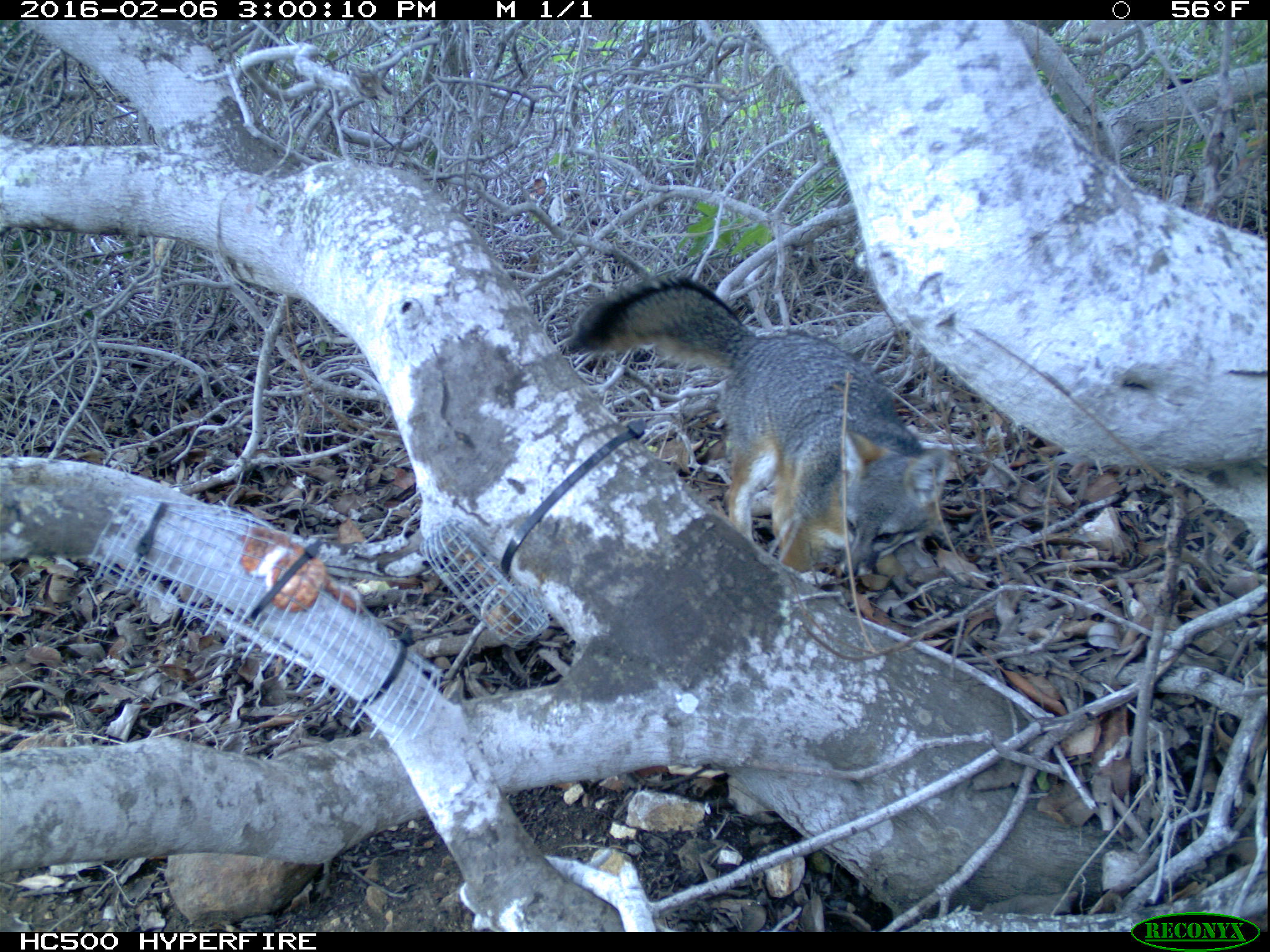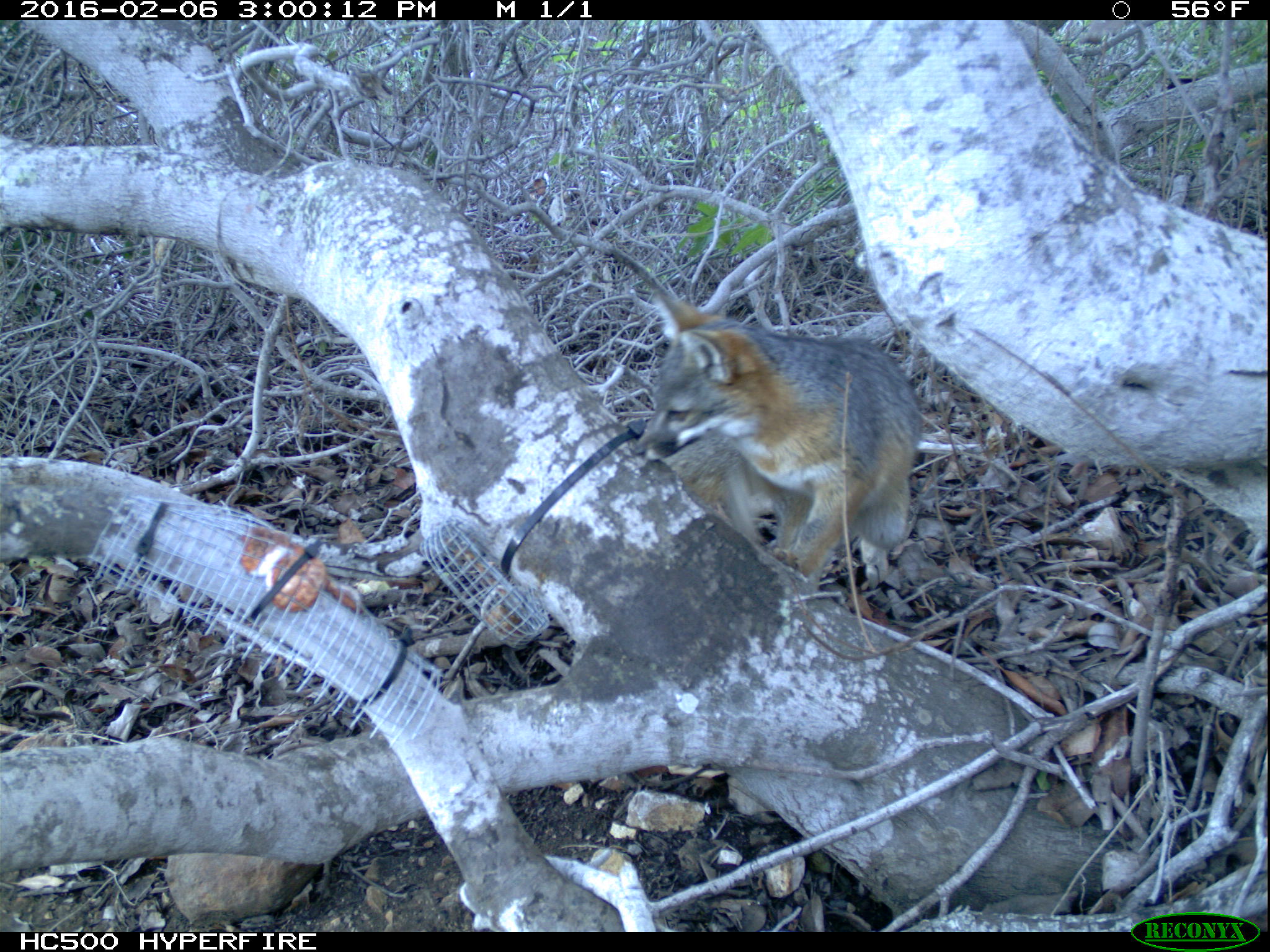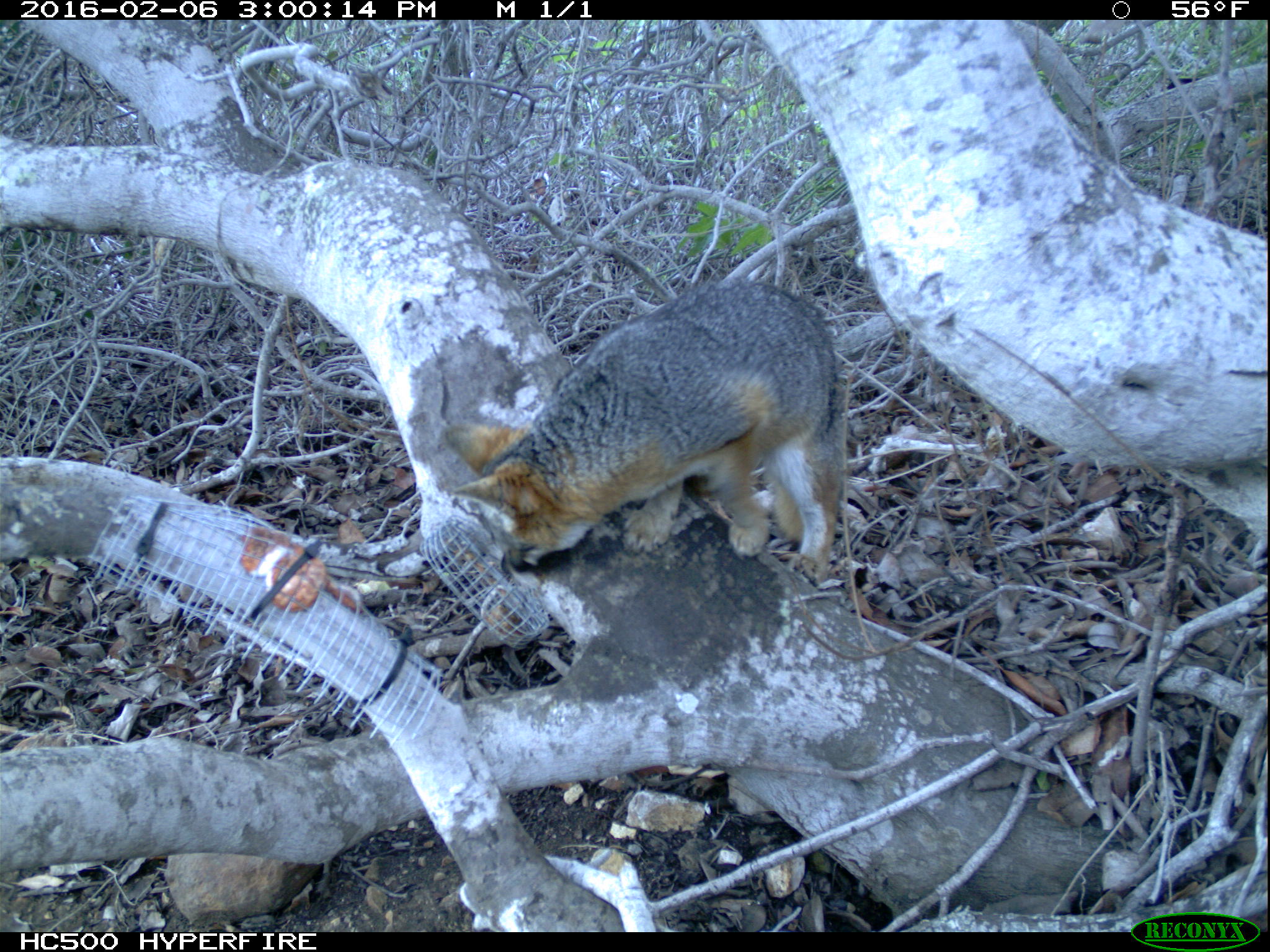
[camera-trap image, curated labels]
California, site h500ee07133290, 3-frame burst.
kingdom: Animalia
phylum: Chordata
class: Mammalia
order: Carnivora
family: Canidae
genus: Urocyon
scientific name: Urocyon littoralis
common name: island fox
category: fox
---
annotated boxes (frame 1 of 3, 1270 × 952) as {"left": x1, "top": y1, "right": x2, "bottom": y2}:
fox: {"left": 557, "top": 271, "right": 952, "bottom": 578}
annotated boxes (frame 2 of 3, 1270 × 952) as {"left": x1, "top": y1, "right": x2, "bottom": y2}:
fox: {"left": 625, "top": 291, "right": 920, "bottom": 584}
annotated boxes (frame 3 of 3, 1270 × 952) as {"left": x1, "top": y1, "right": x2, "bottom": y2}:
fox: {"left": 440, "top": 274, "right": 850, "bottom": 586}